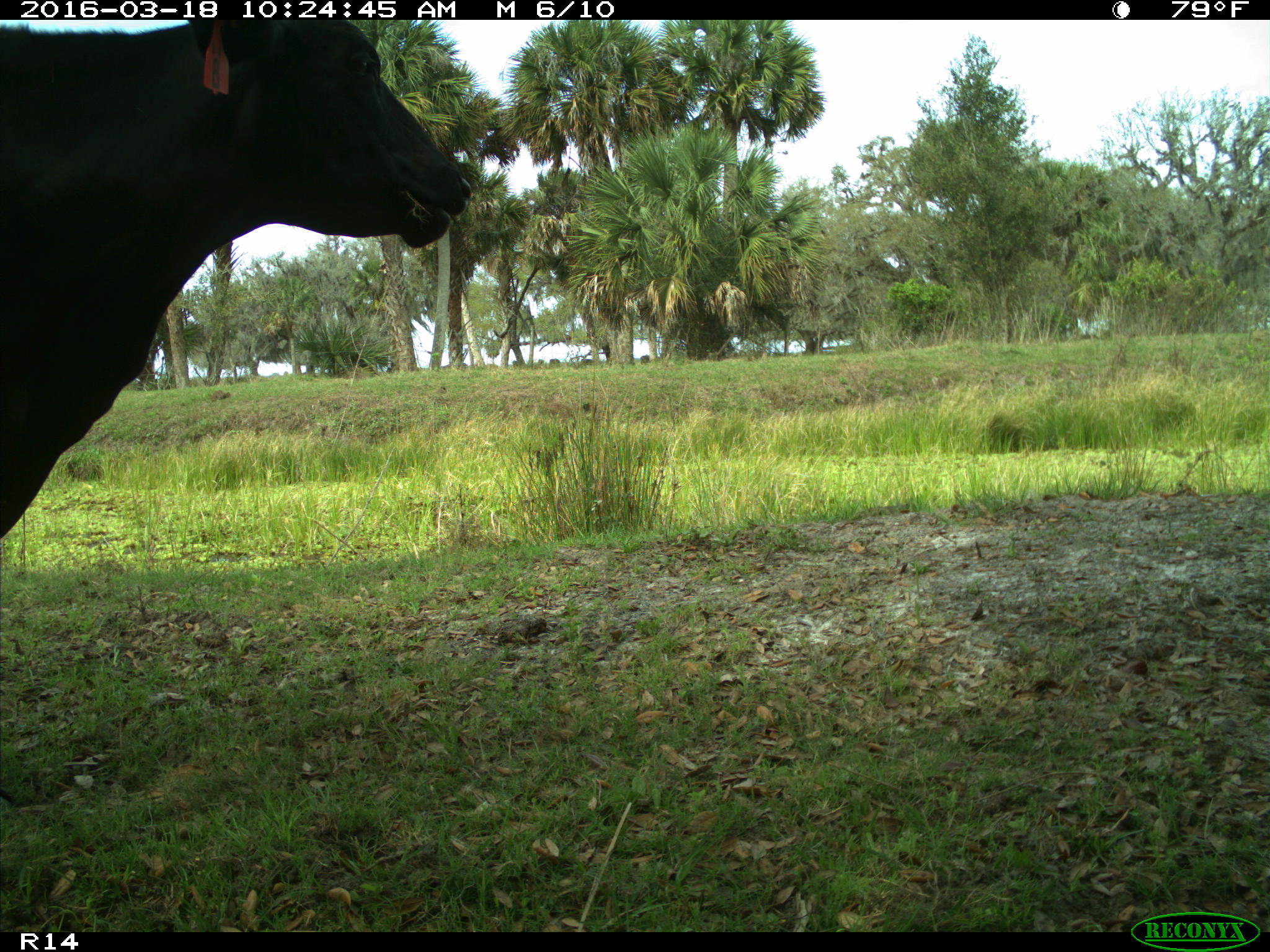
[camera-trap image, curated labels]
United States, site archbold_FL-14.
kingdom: Animalia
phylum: Chordata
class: Mammalia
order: Artiodactyla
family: Bovidae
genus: Bos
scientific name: Bos taurus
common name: domestic cow